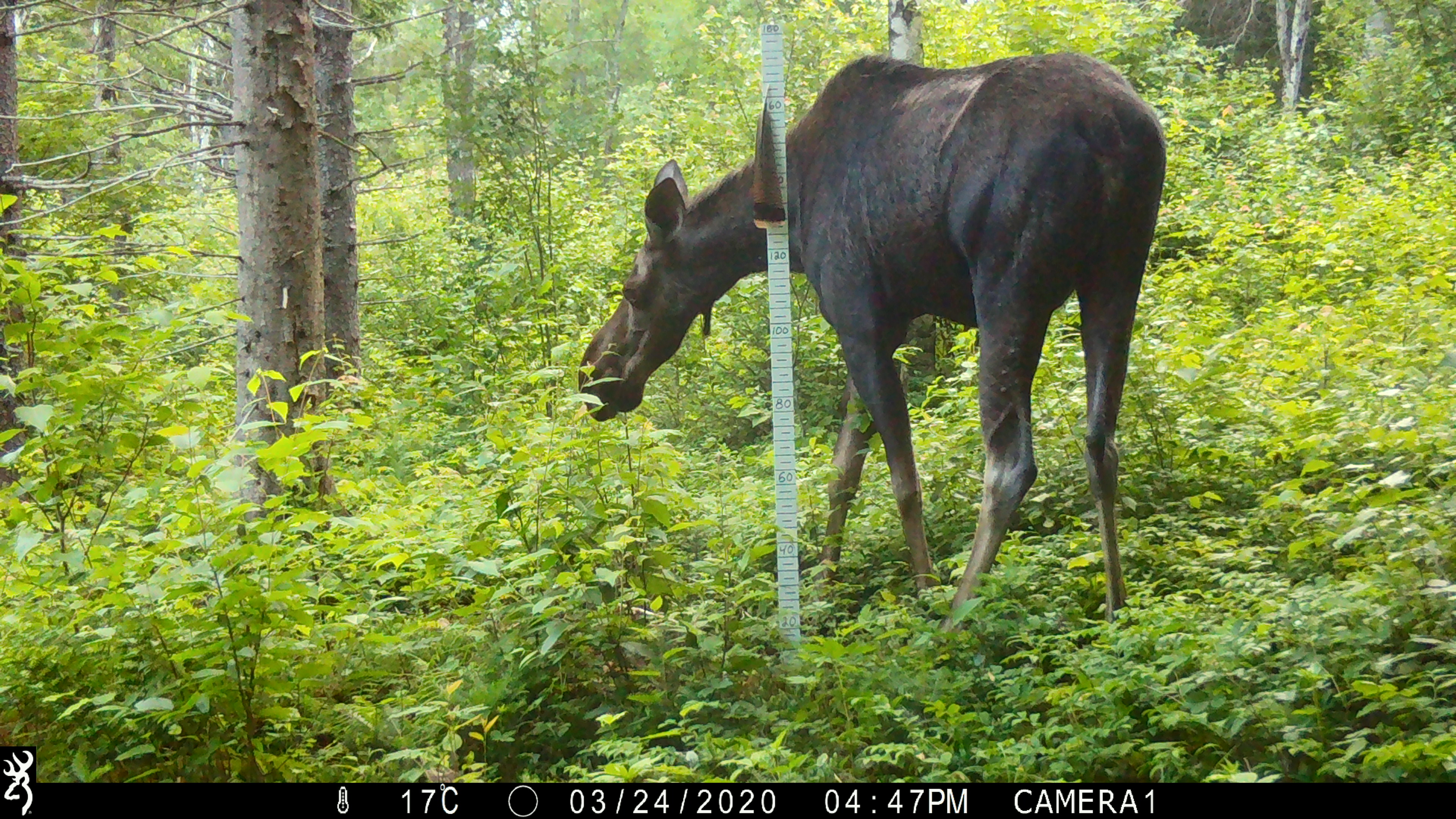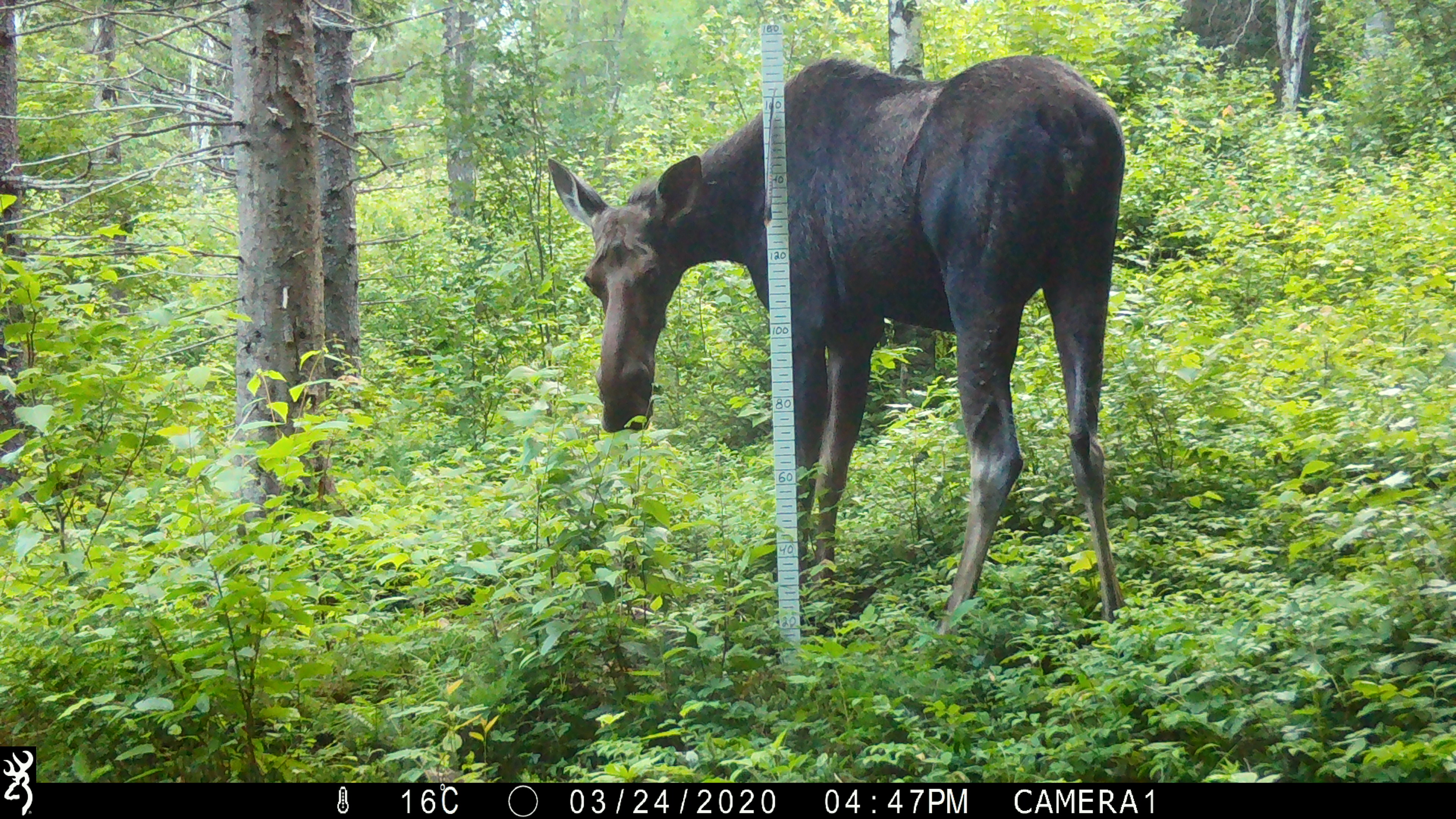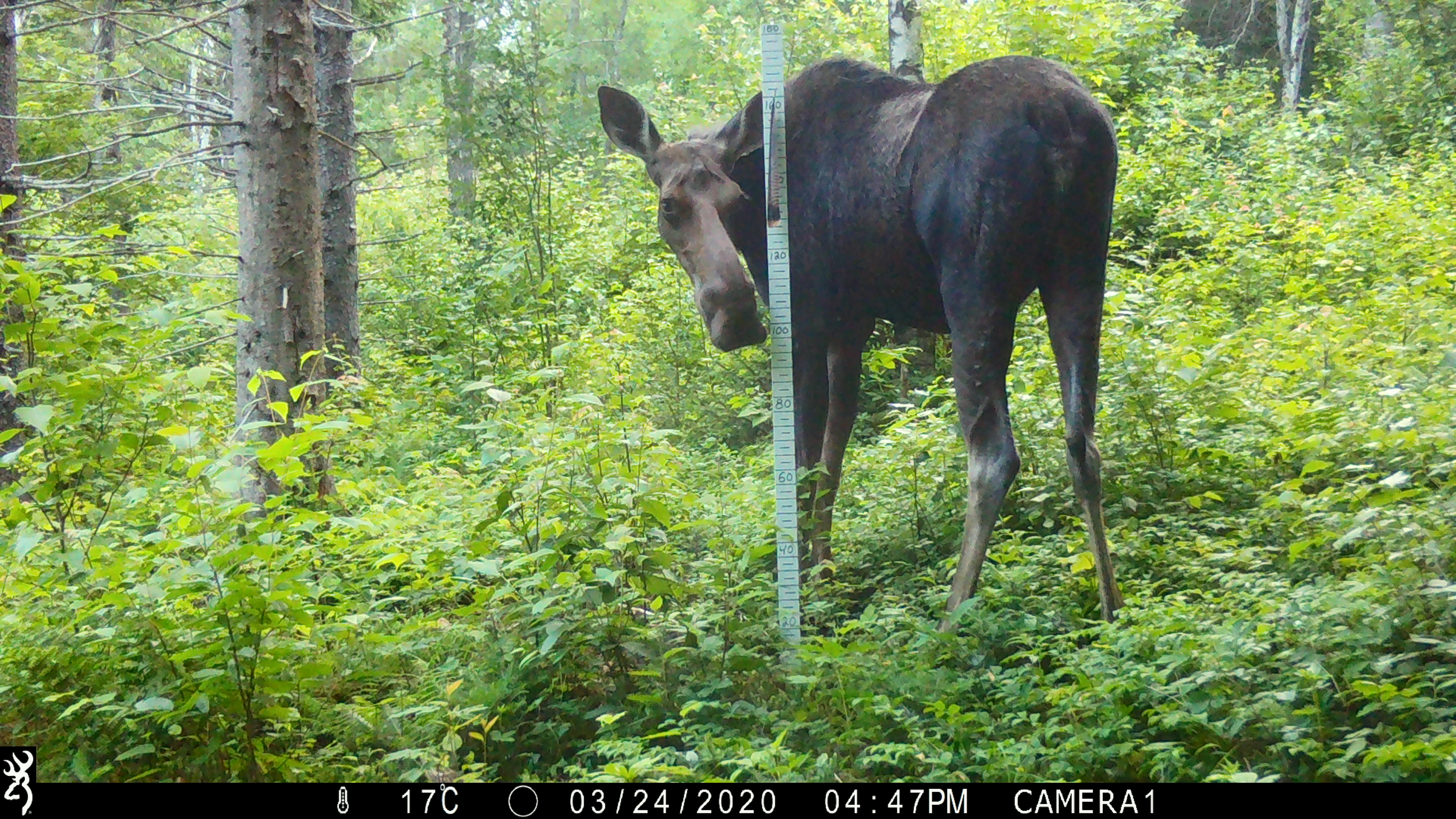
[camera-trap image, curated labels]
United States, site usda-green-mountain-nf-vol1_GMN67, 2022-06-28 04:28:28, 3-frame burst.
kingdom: Animalia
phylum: Chordata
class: Mammalia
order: Artiodactyla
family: Cervidae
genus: Alces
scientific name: Alces alces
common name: moose